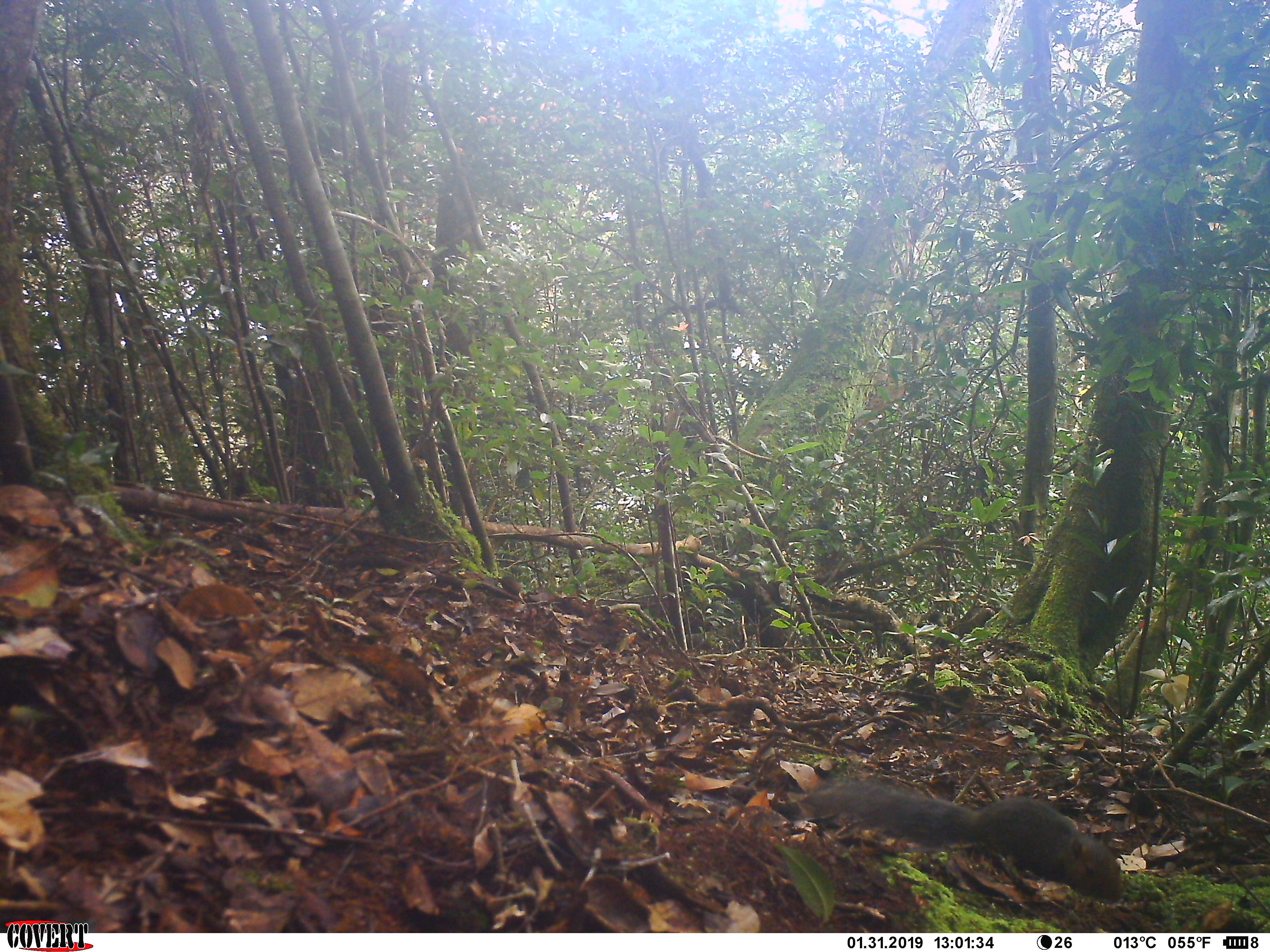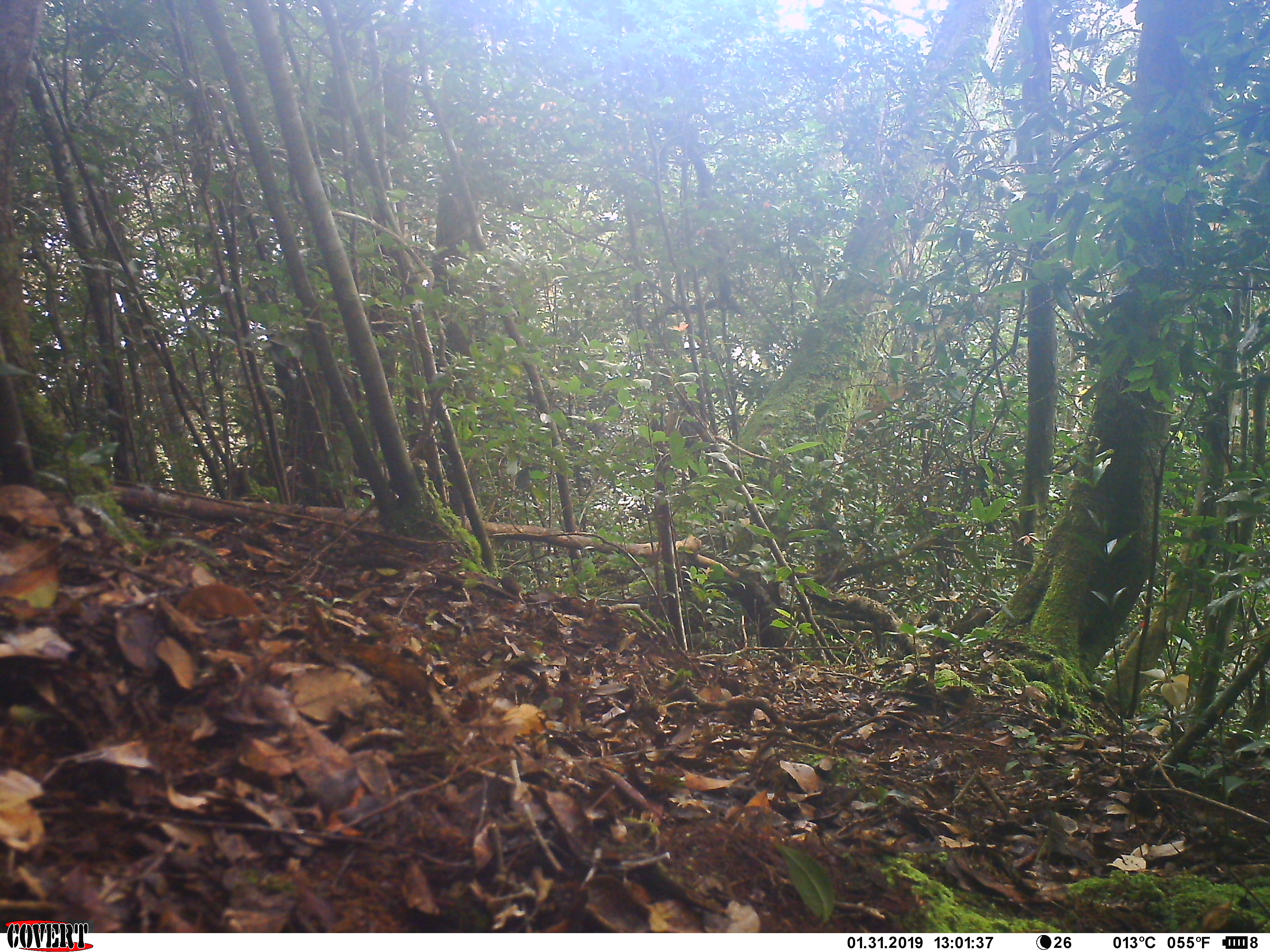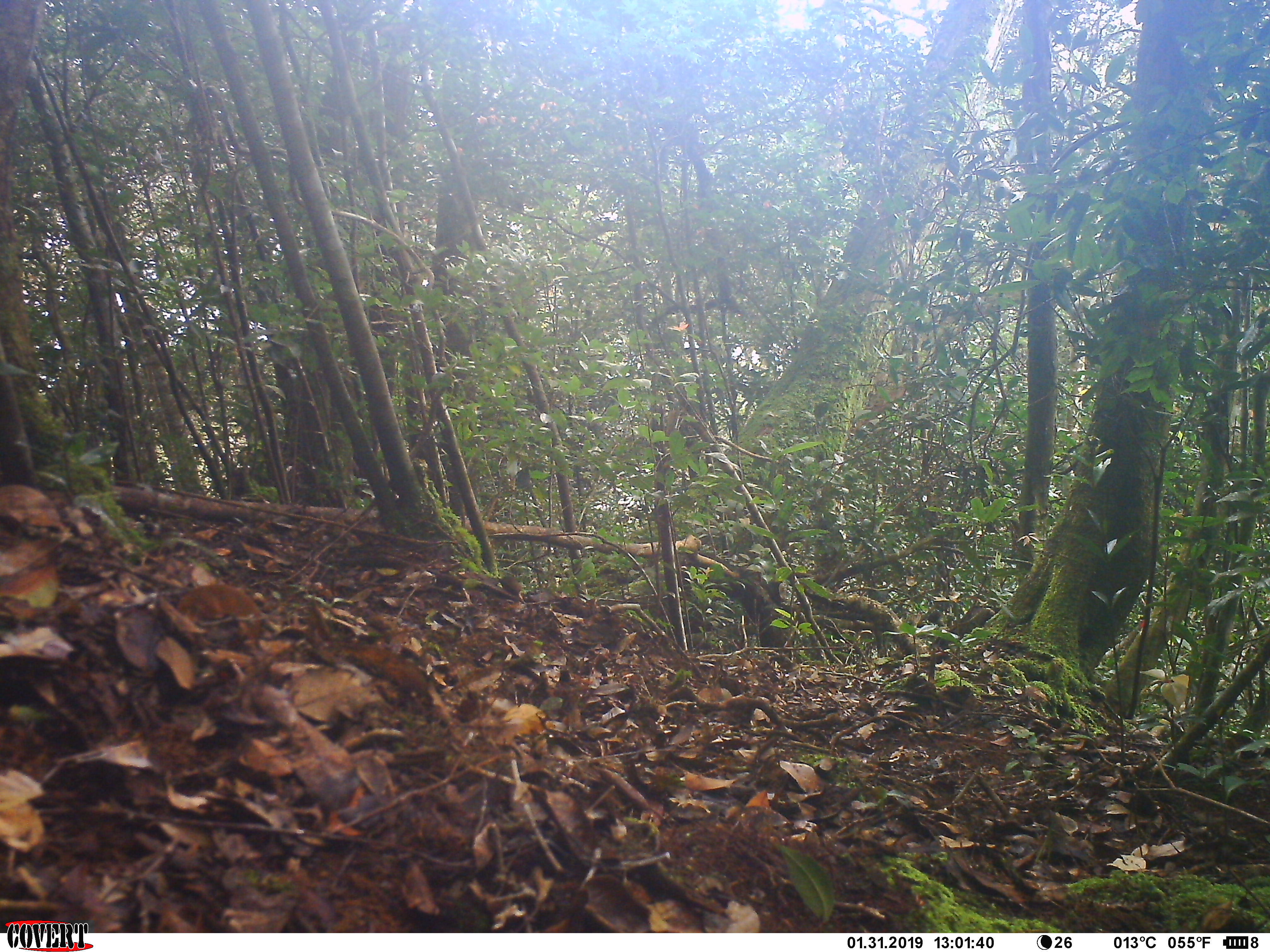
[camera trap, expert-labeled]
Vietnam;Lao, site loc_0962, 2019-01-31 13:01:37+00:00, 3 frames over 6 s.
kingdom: Animalia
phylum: Chordata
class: Mammalia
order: Rodentia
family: Sciuridae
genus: Dremomys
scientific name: Dremomys rufigenis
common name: red-cheeked squirrel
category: red cheeked squirrel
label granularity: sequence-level